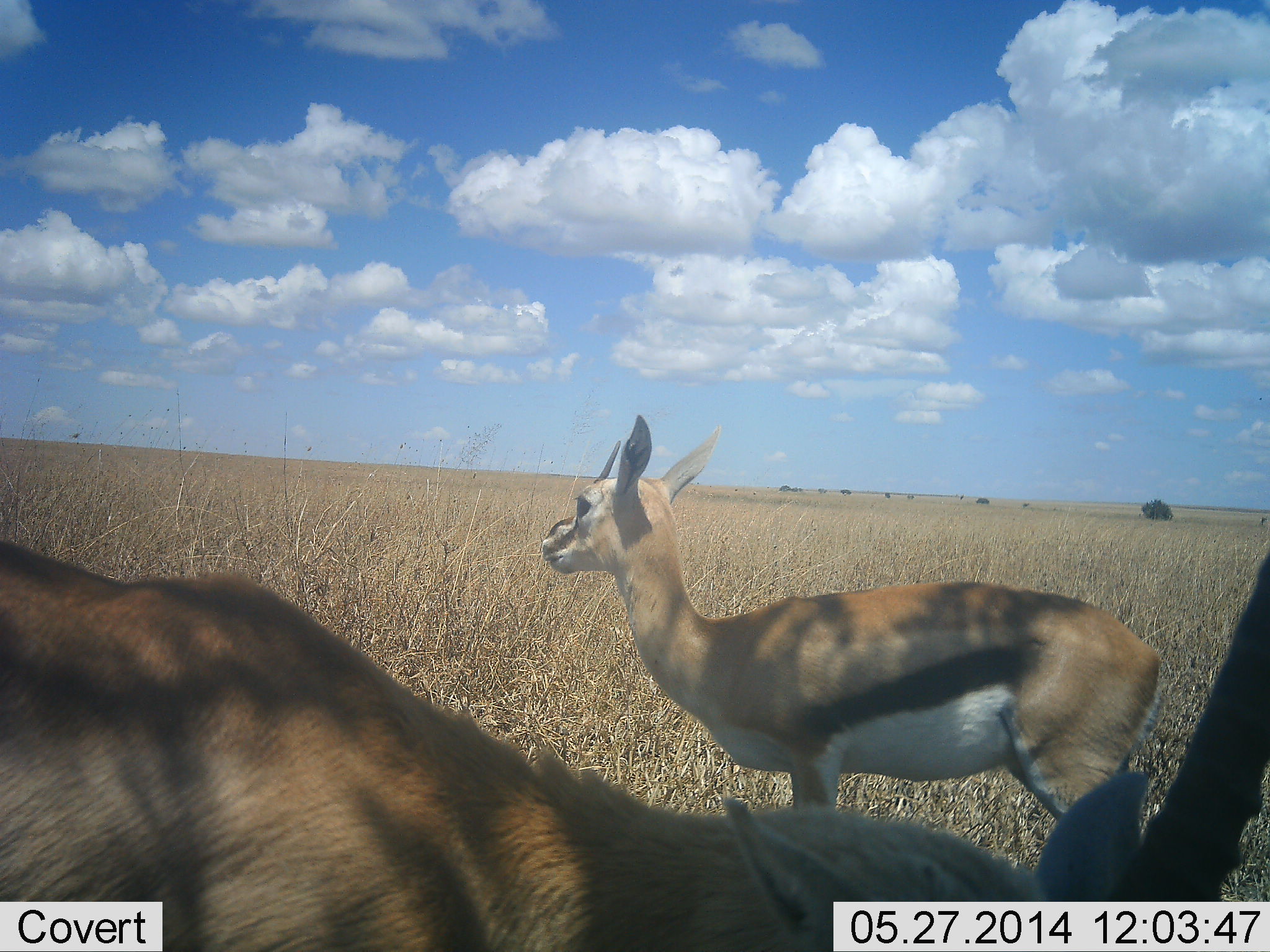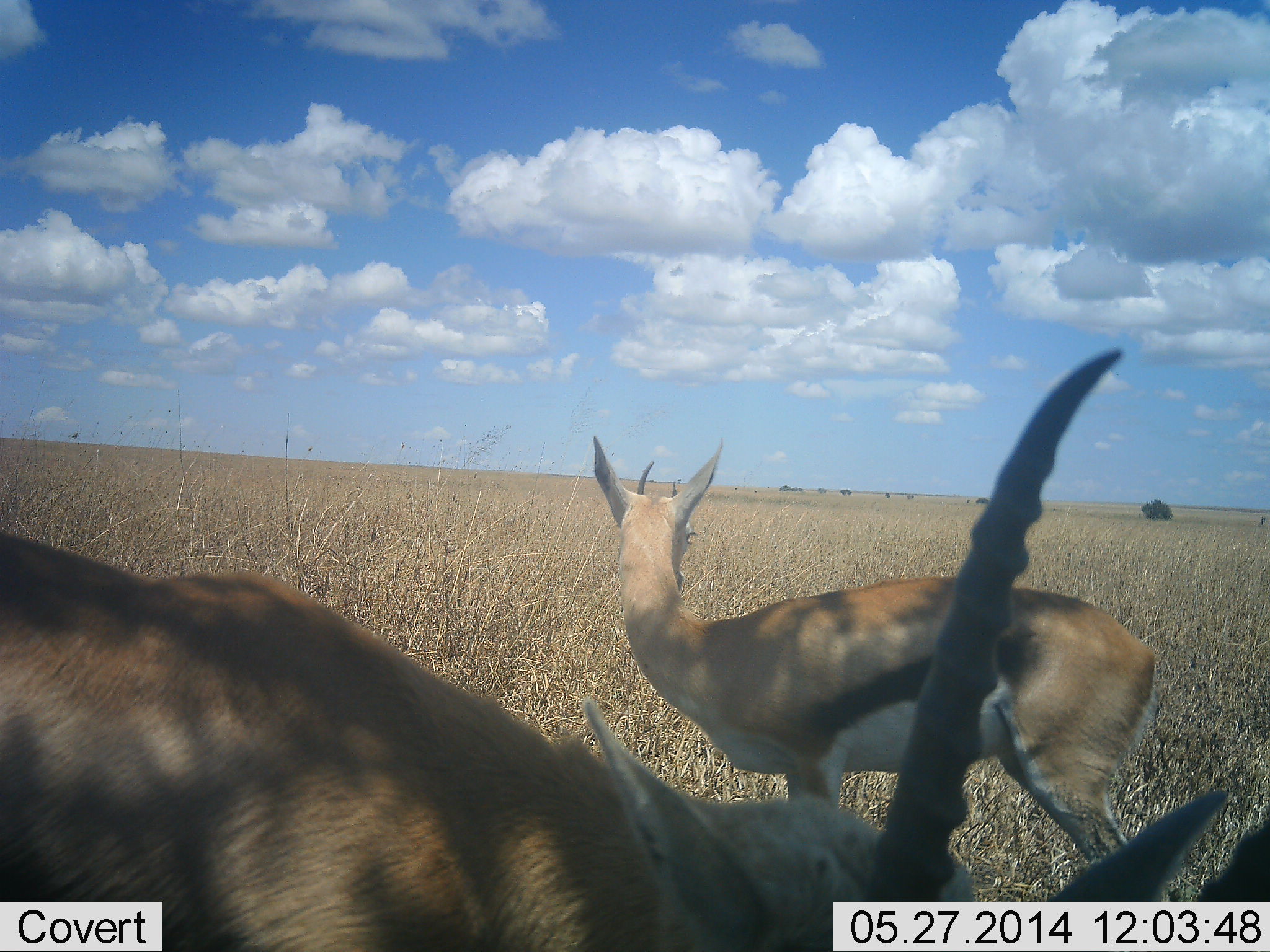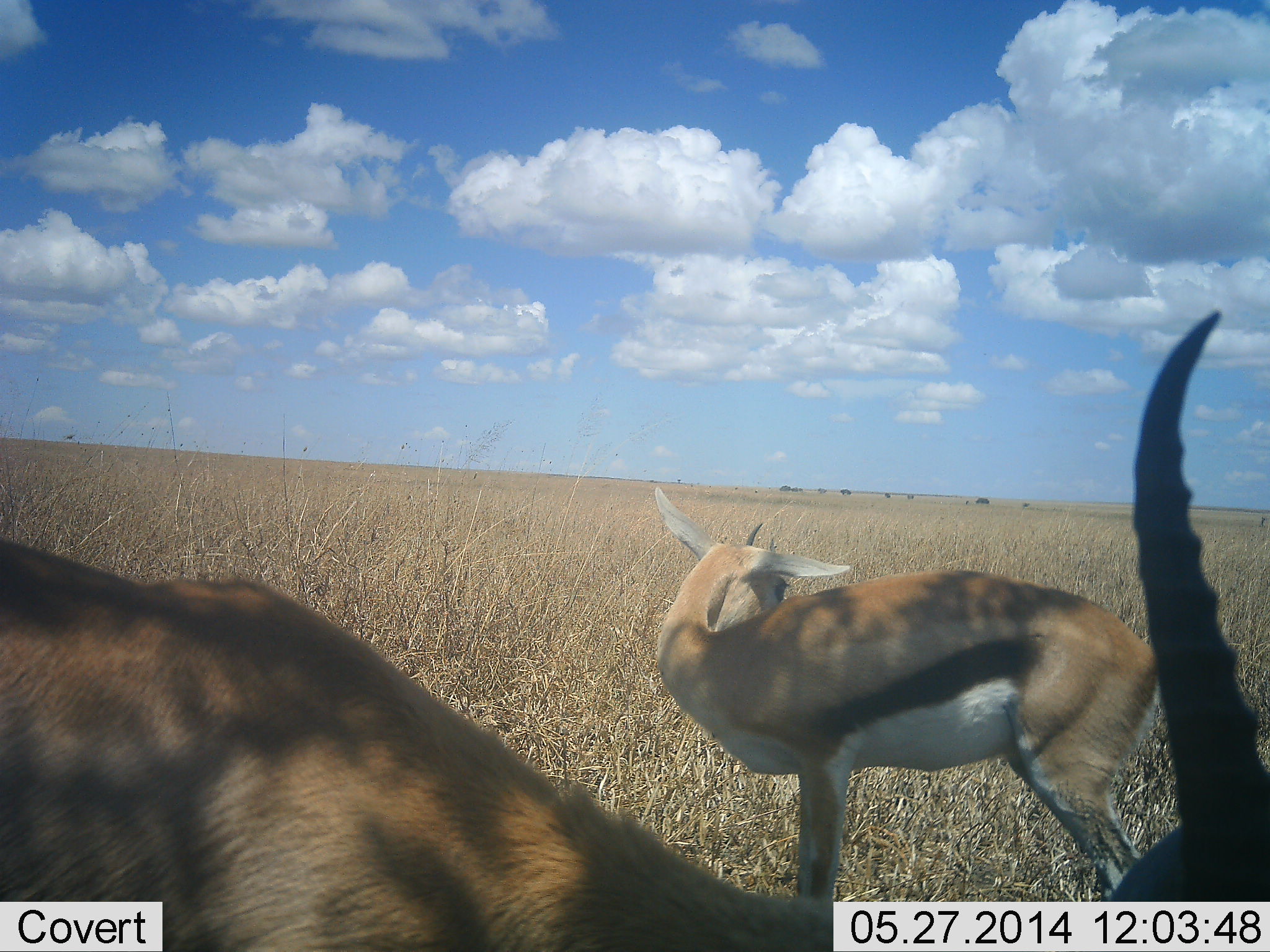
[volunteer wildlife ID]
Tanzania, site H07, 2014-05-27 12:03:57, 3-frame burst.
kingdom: Animalia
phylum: Chordata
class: Mammalia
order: Artiodactyla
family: Bovidae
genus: Eudorcas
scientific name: Eudorcas thomsonii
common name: thomson's gazelle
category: gazellethomsons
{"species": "gazellethomsons (thomson's gazelle) (Eudorcas thomsonii)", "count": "2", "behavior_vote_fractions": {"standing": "100%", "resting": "0%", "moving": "0%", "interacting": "0%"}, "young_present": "0%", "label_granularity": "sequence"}